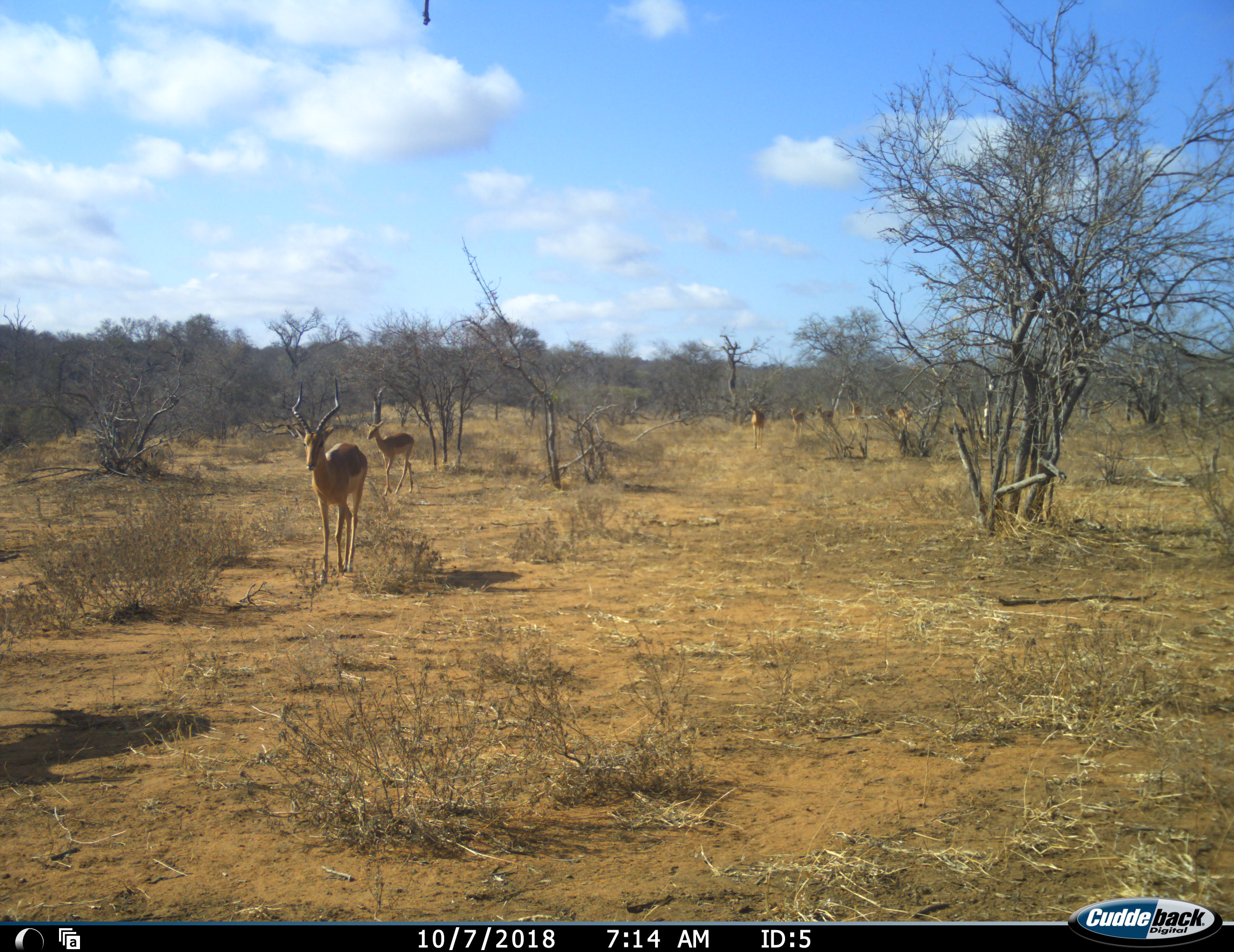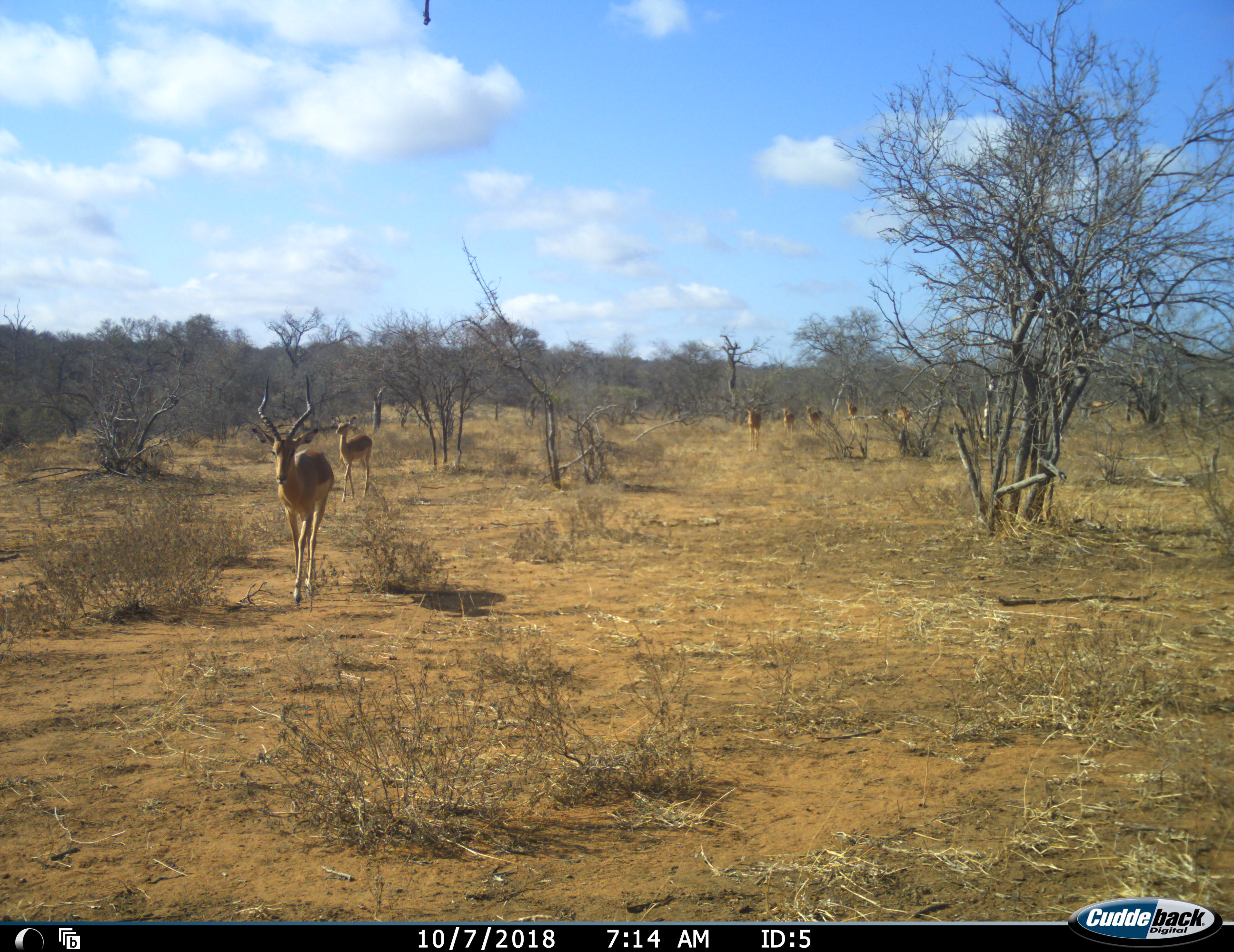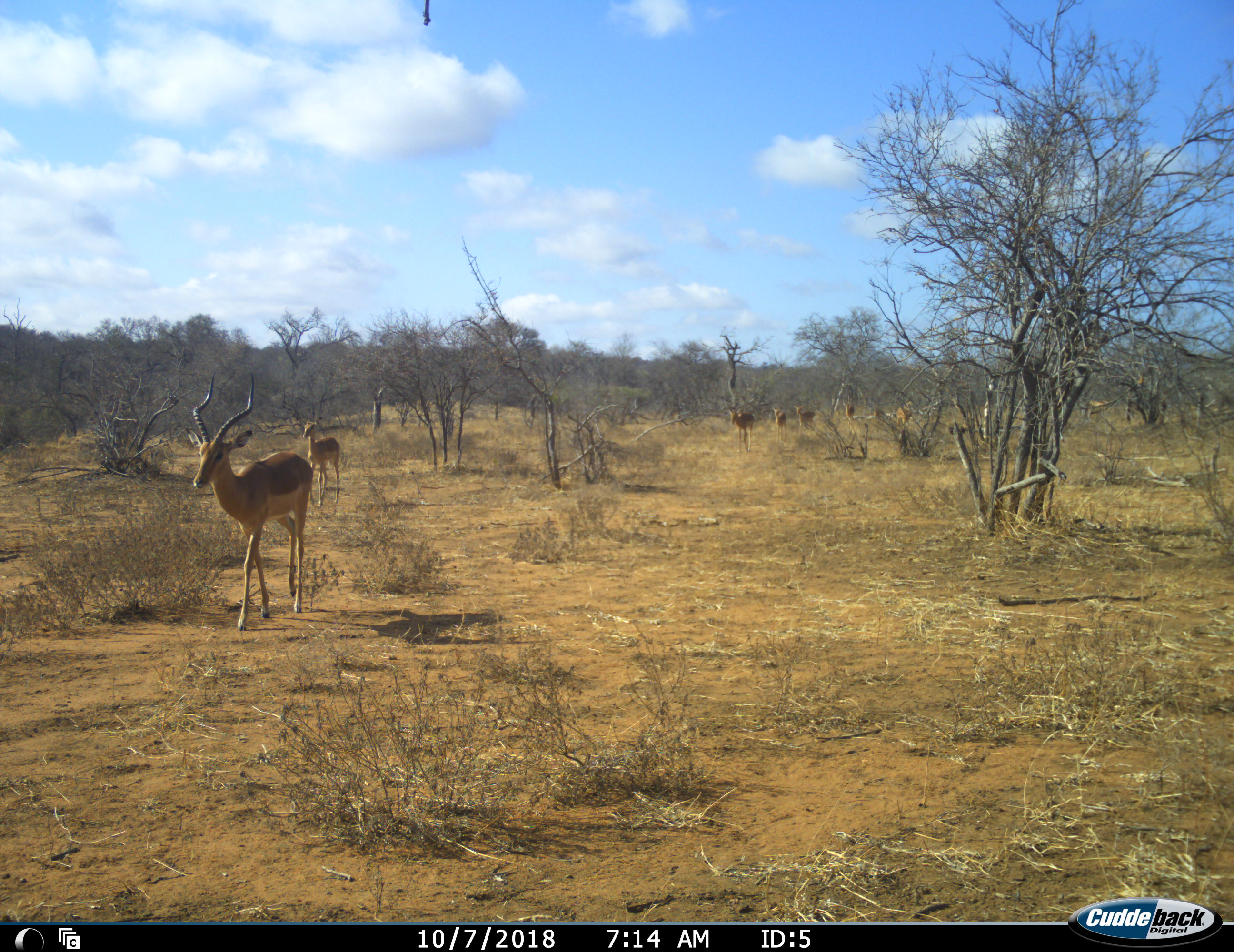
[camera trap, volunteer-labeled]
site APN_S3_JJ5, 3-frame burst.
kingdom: Animalia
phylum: Chordata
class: Mammalia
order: Artiodactyla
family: Bovidae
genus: Aepyceros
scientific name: Aepyceros melampus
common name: impala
Impala (Aepyceros melampus), count 9. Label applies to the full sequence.